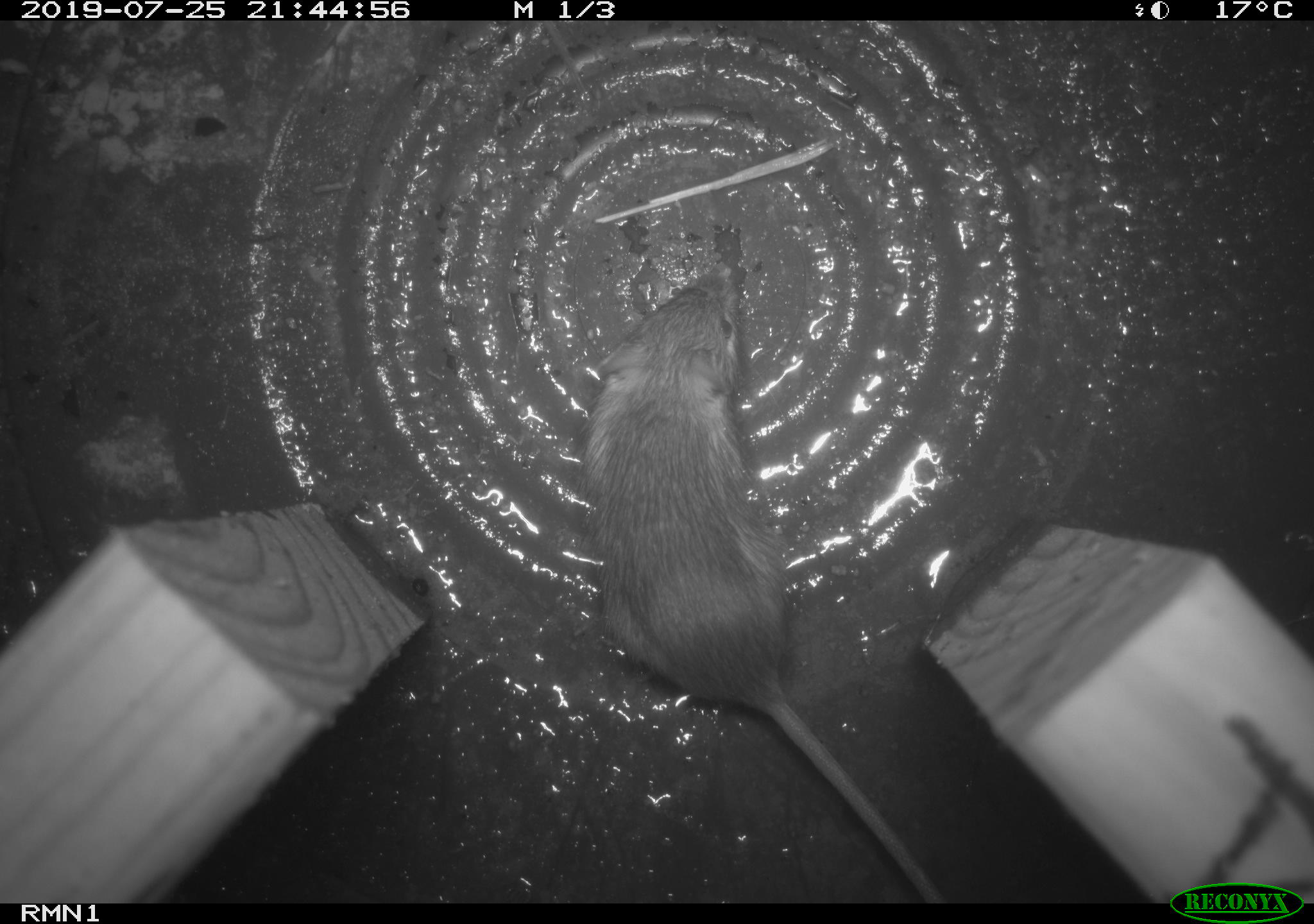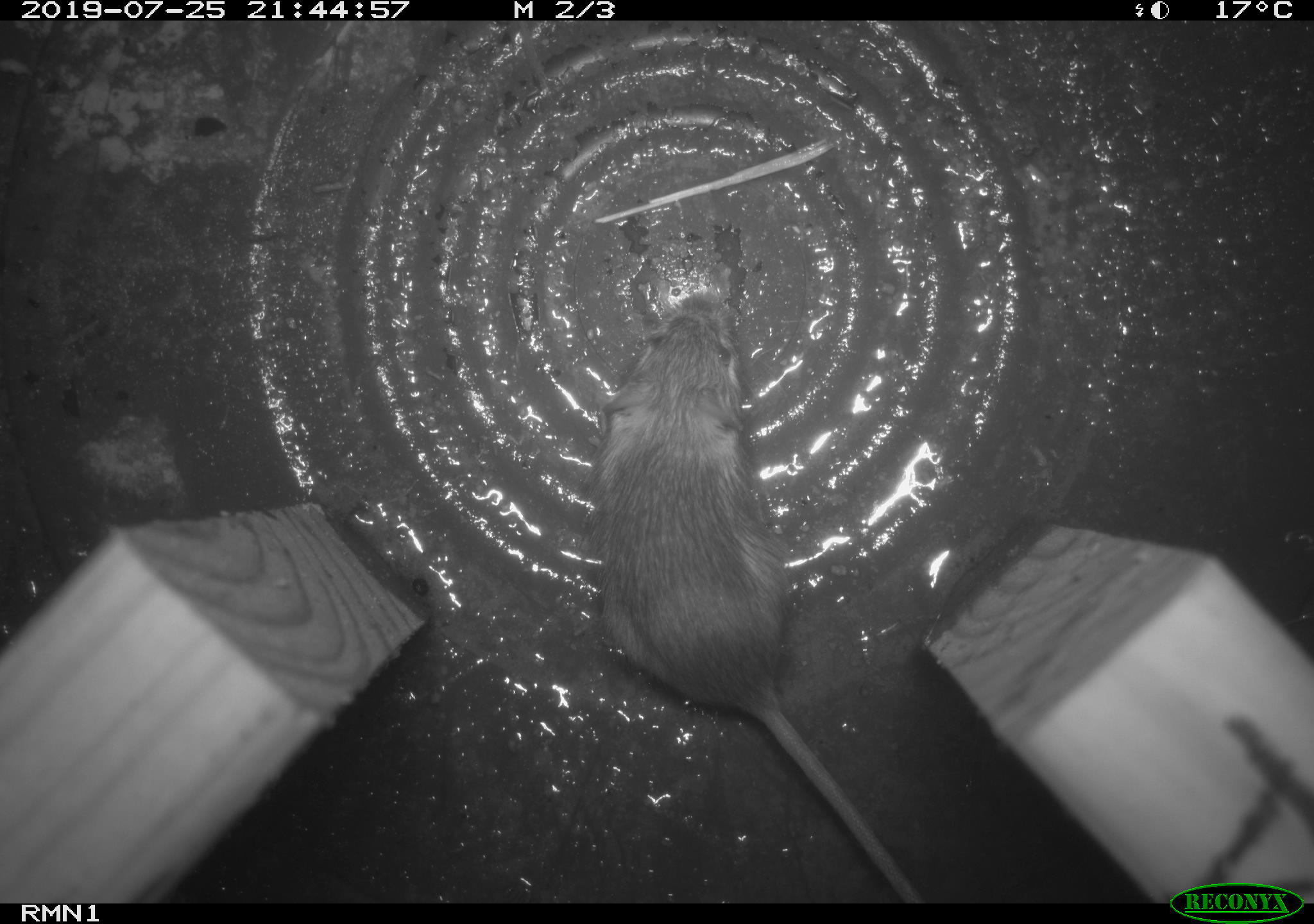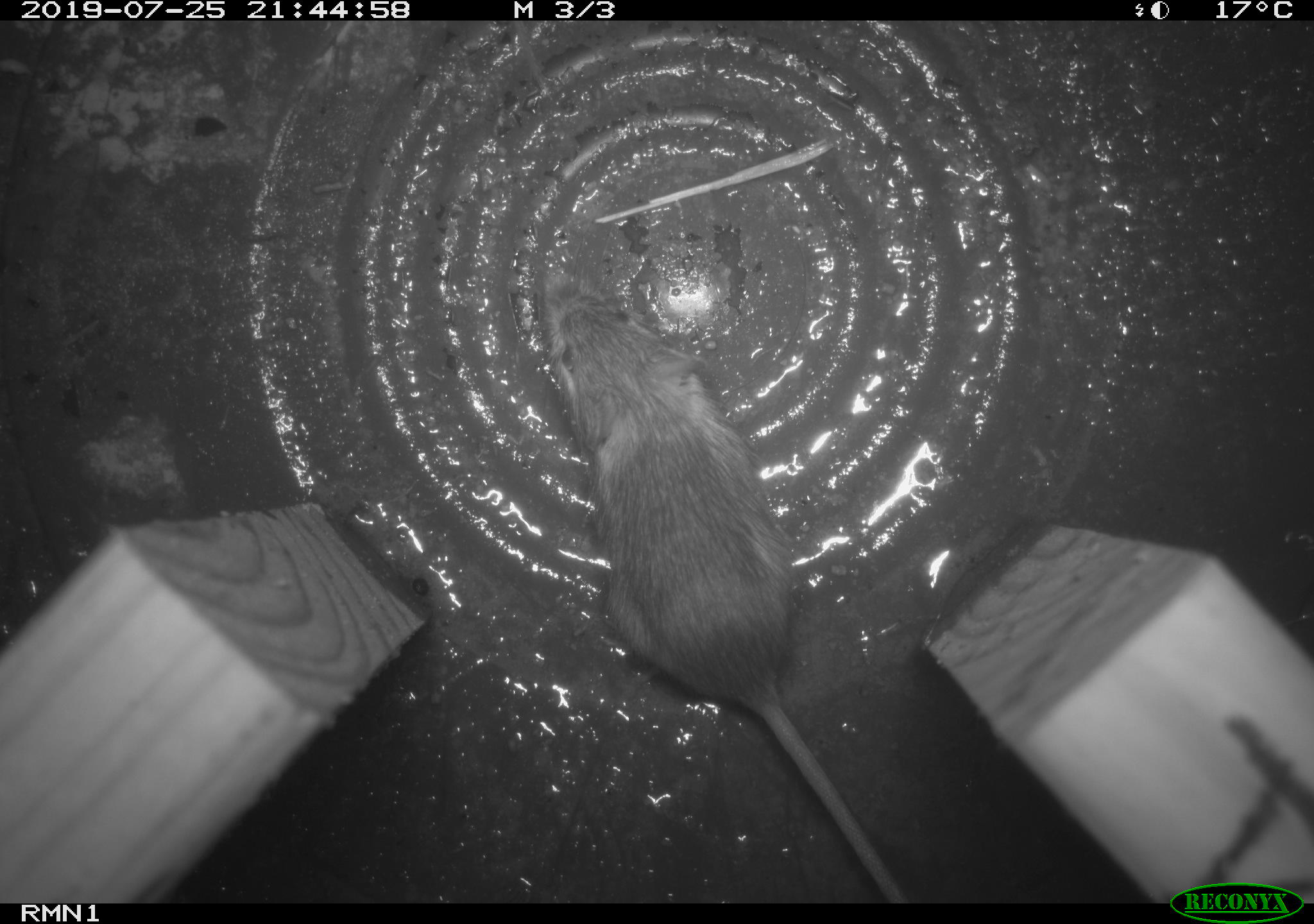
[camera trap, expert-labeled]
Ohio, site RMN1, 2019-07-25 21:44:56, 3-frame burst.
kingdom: Animalia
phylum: Chordata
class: Mammalia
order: Rodentia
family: Zapodidae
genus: Napaeozapus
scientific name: Napaeozapus insignis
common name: woodland jumping mouse